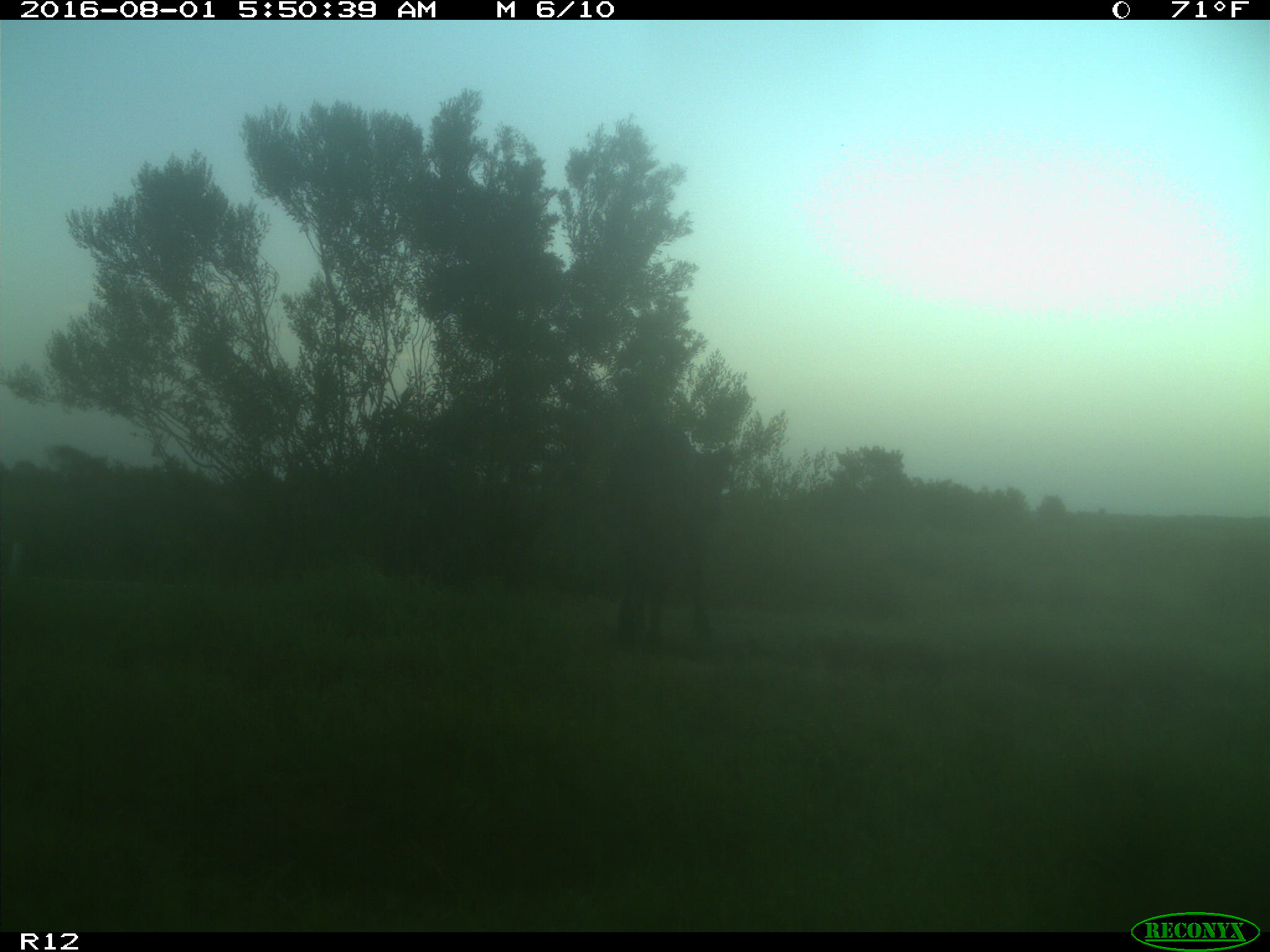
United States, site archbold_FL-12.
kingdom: Animalia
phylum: Chordata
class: Mammalia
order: Artiodactyla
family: Bovidae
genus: Bos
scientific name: Bos taurus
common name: domestic cow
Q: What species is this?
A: Bos taurus (domestic cow).